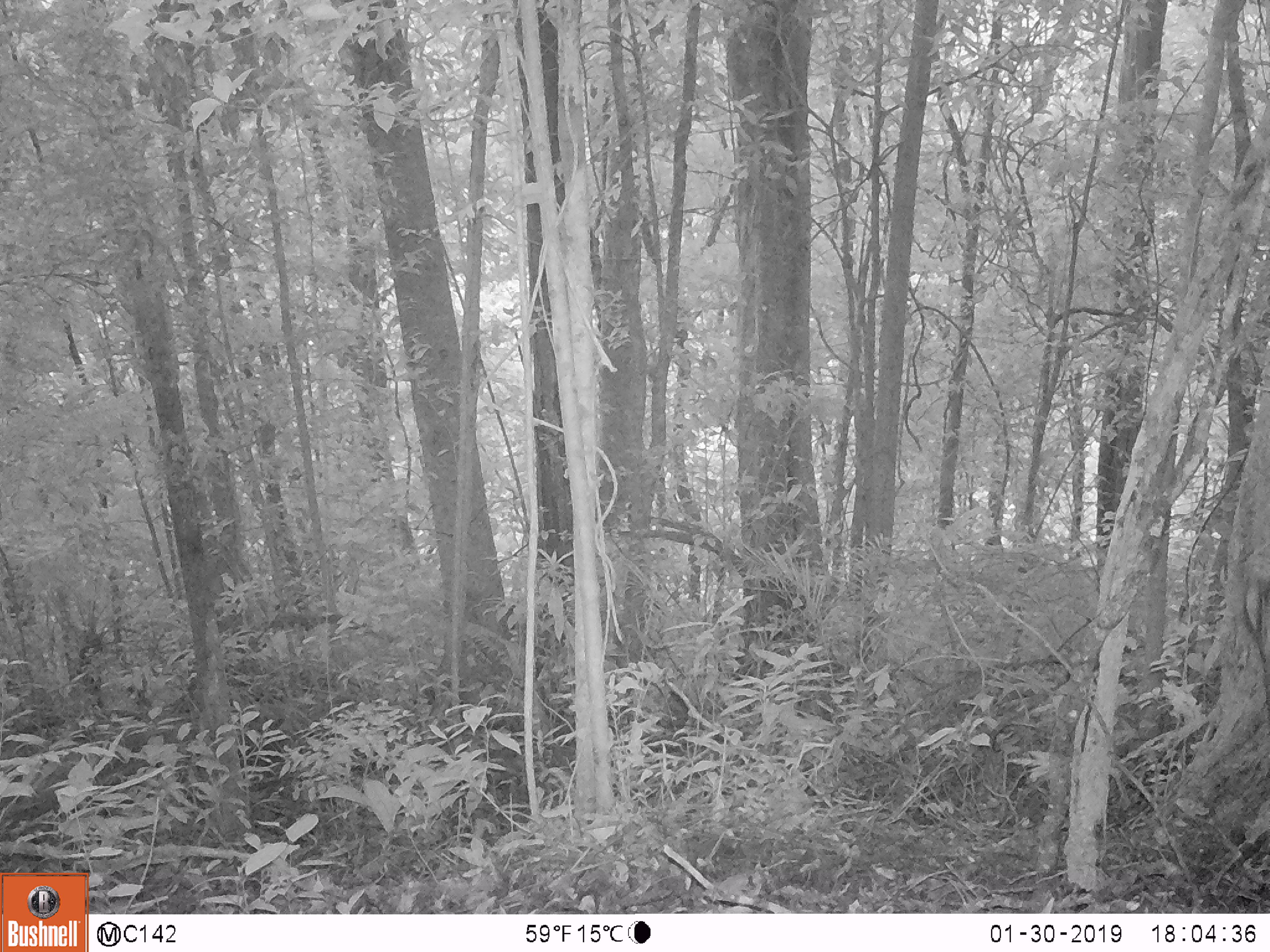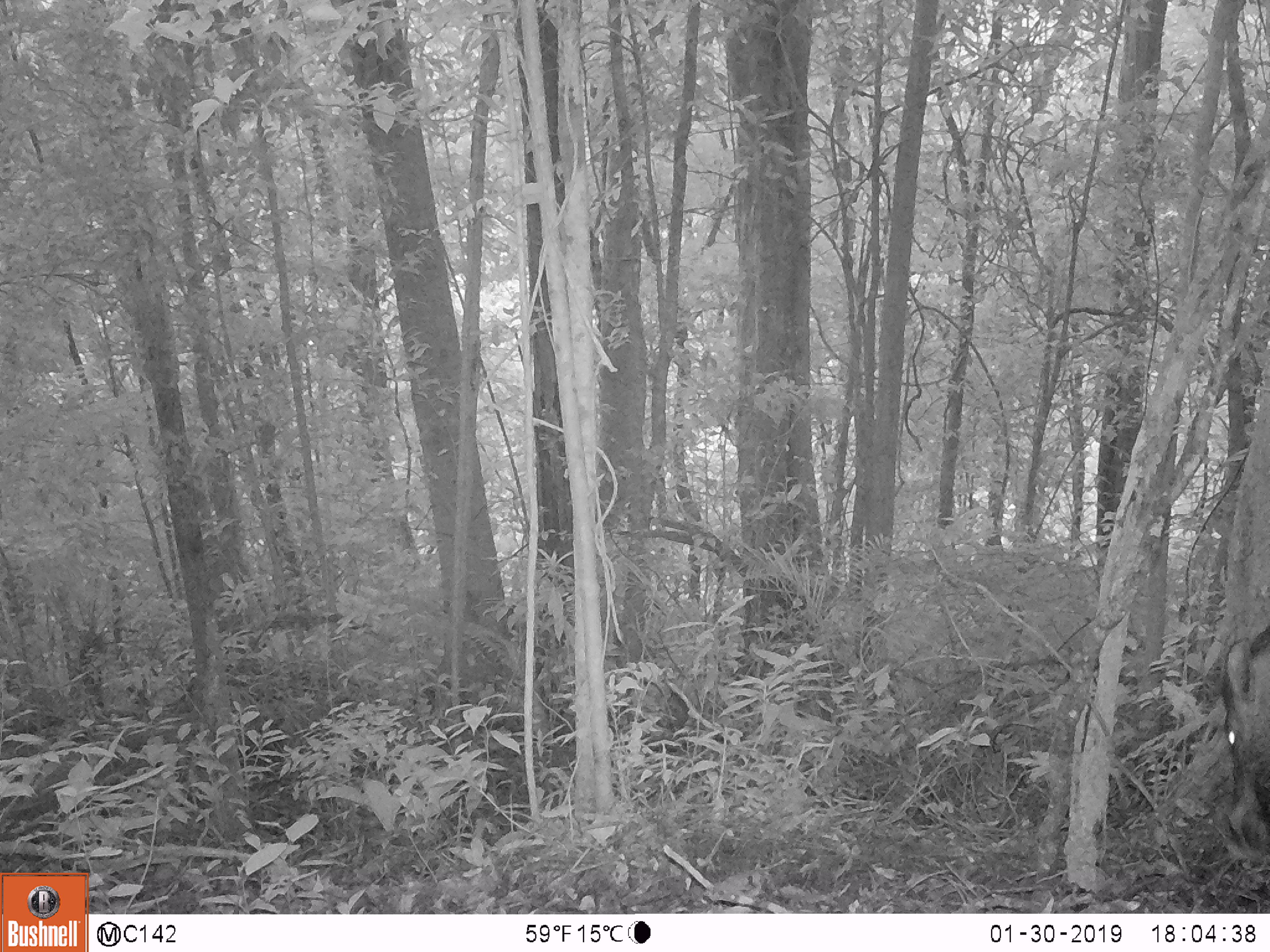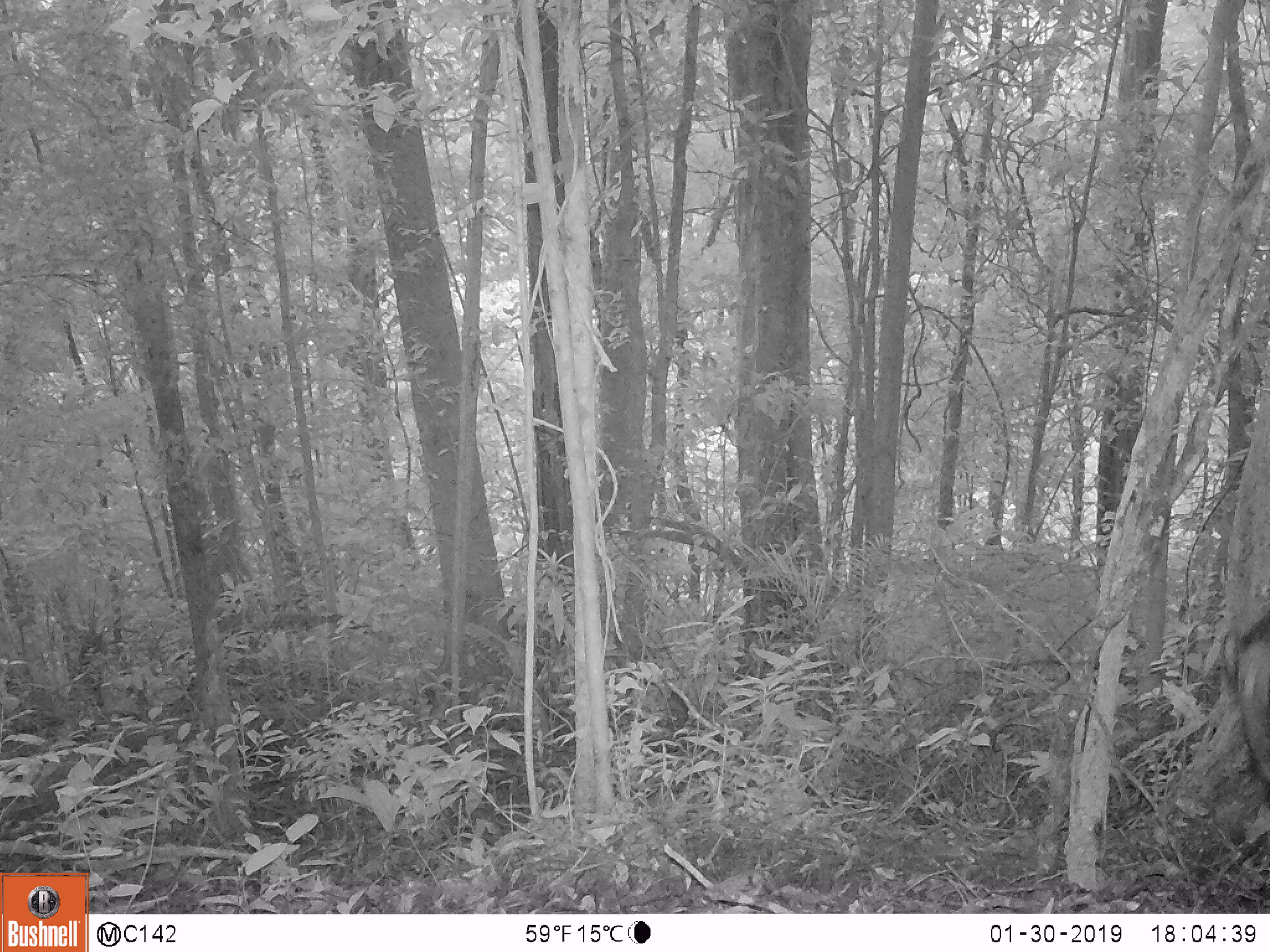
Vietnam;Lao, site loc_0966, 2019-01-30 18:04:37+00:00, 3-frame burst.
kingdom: Animalia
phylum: Chordata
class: Mammalia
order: Artiodactyla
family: Suidae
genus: Sus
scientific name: Sus scrofa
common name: eurasian wild pig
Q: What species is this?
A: Eurasian wild pig (Sus scrofa).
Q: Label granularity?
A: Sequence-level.